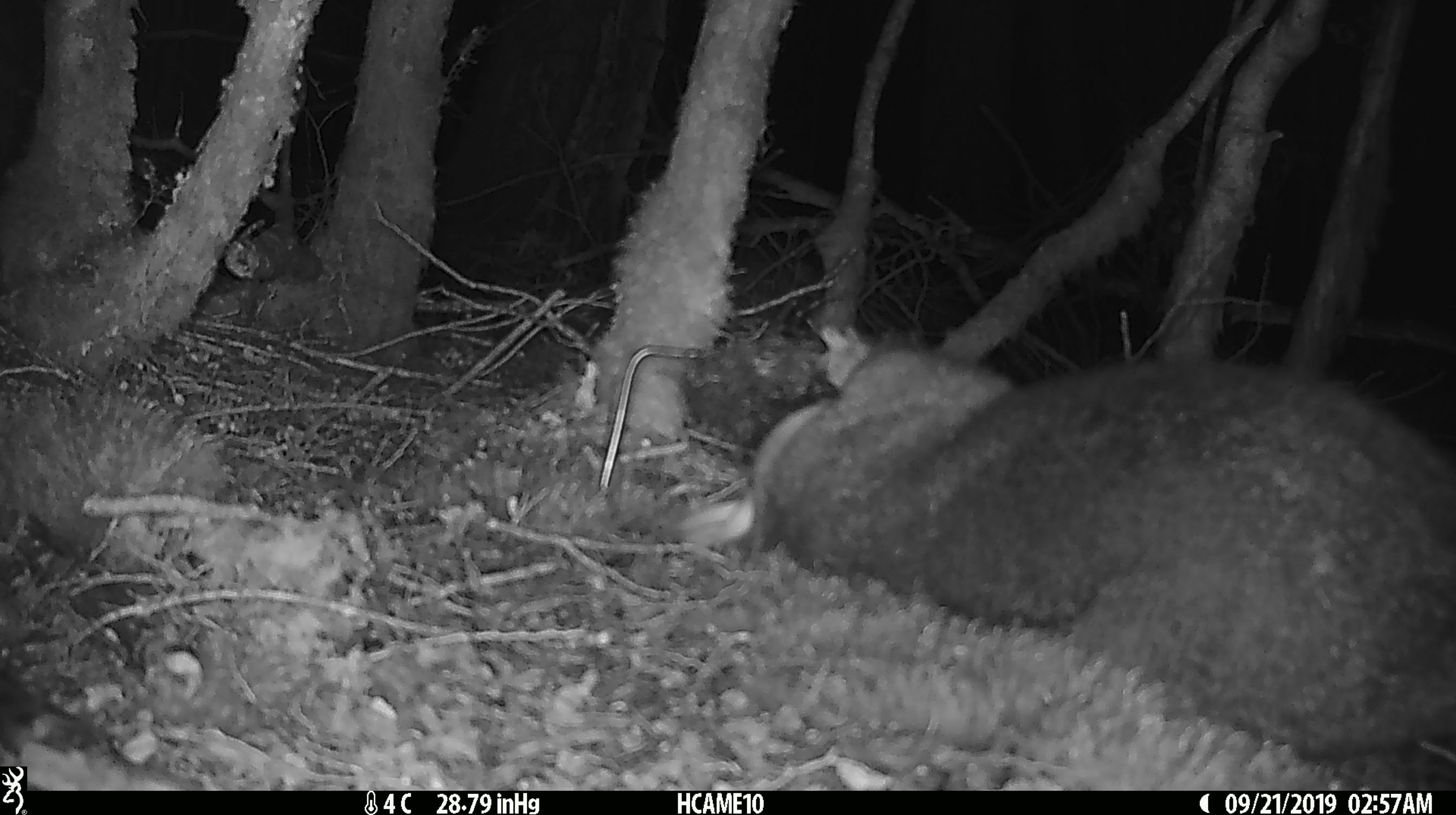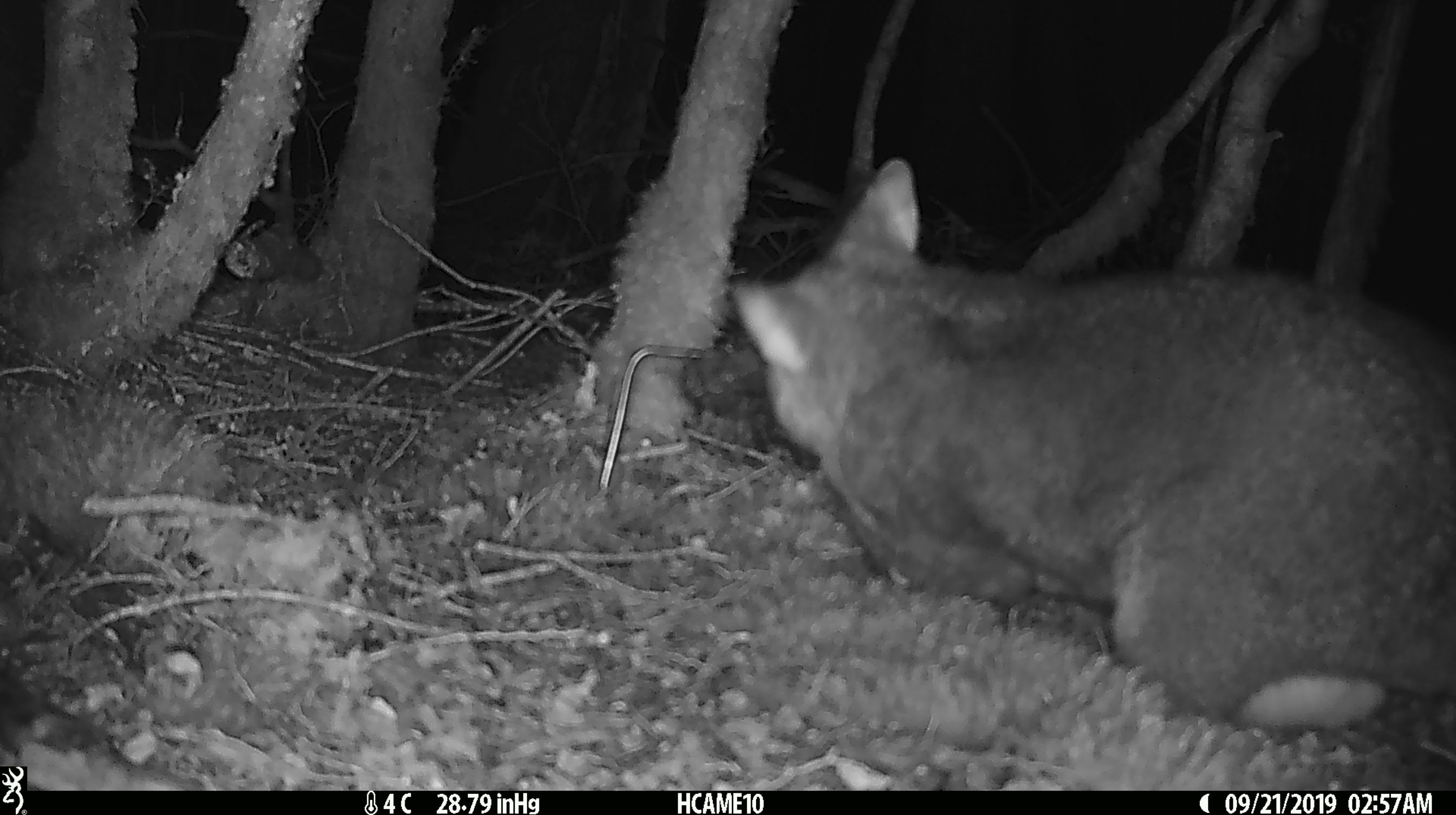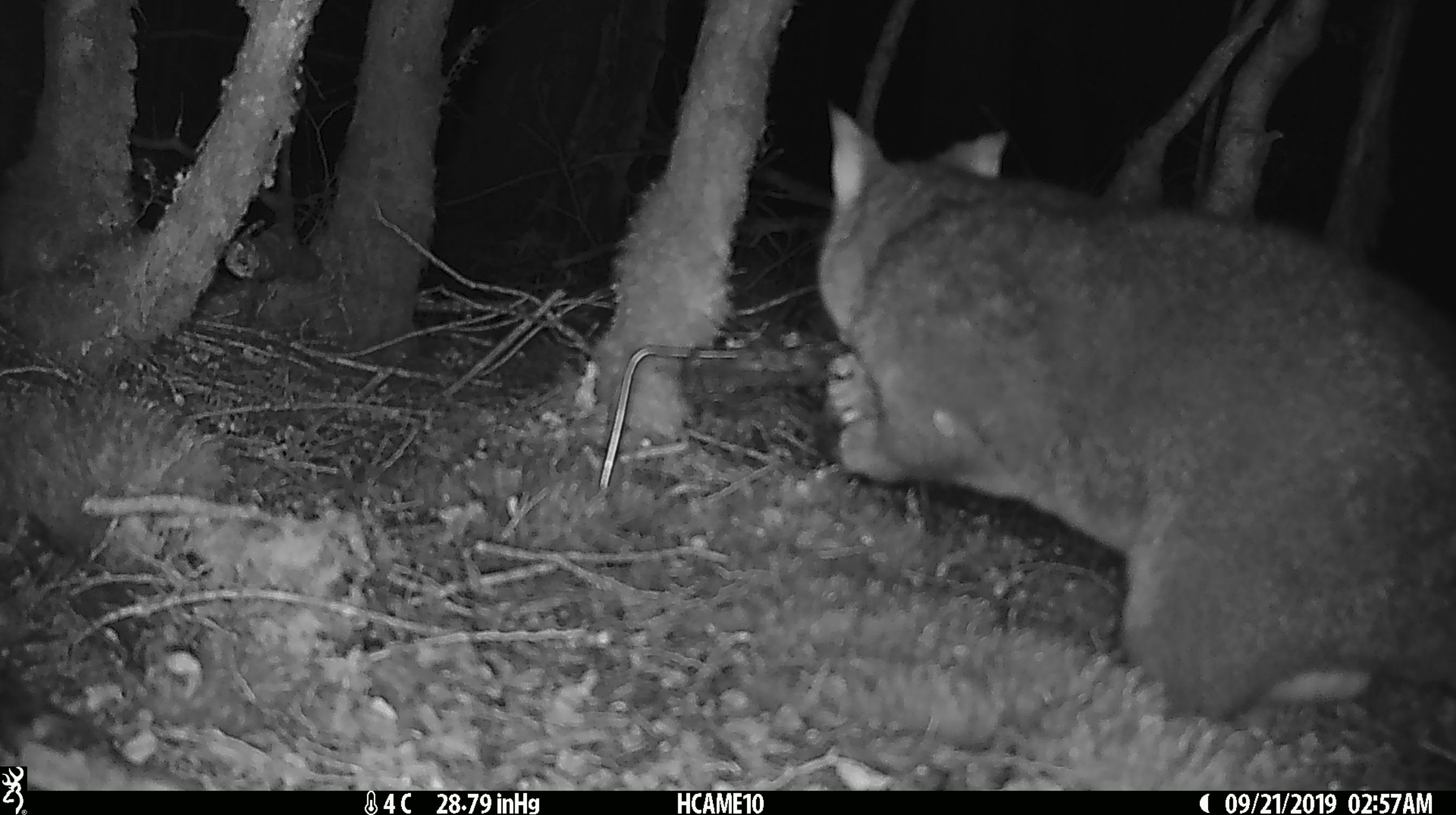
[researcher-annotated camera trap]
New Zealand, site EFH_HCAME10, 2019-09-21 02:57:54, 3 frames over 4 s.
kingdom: Animalia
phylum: Chordata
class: Mammalia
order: Diprotodontia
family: Phalangeridae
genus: Trichosurus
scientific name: Trichosurus vulpecula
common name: common brushtail possum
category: possum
Possum (common brushtail possum) (Trichosurus vulpecula).